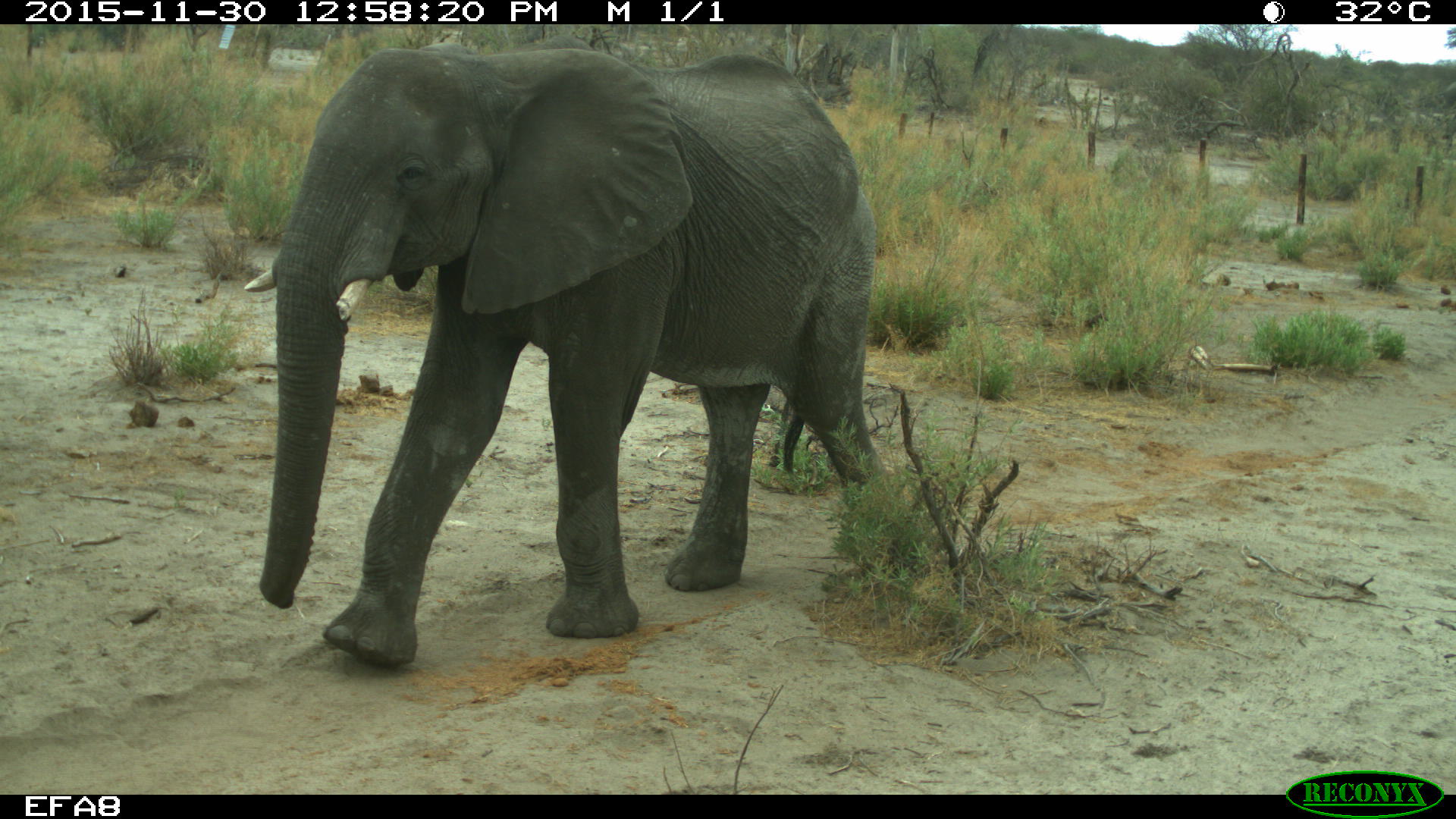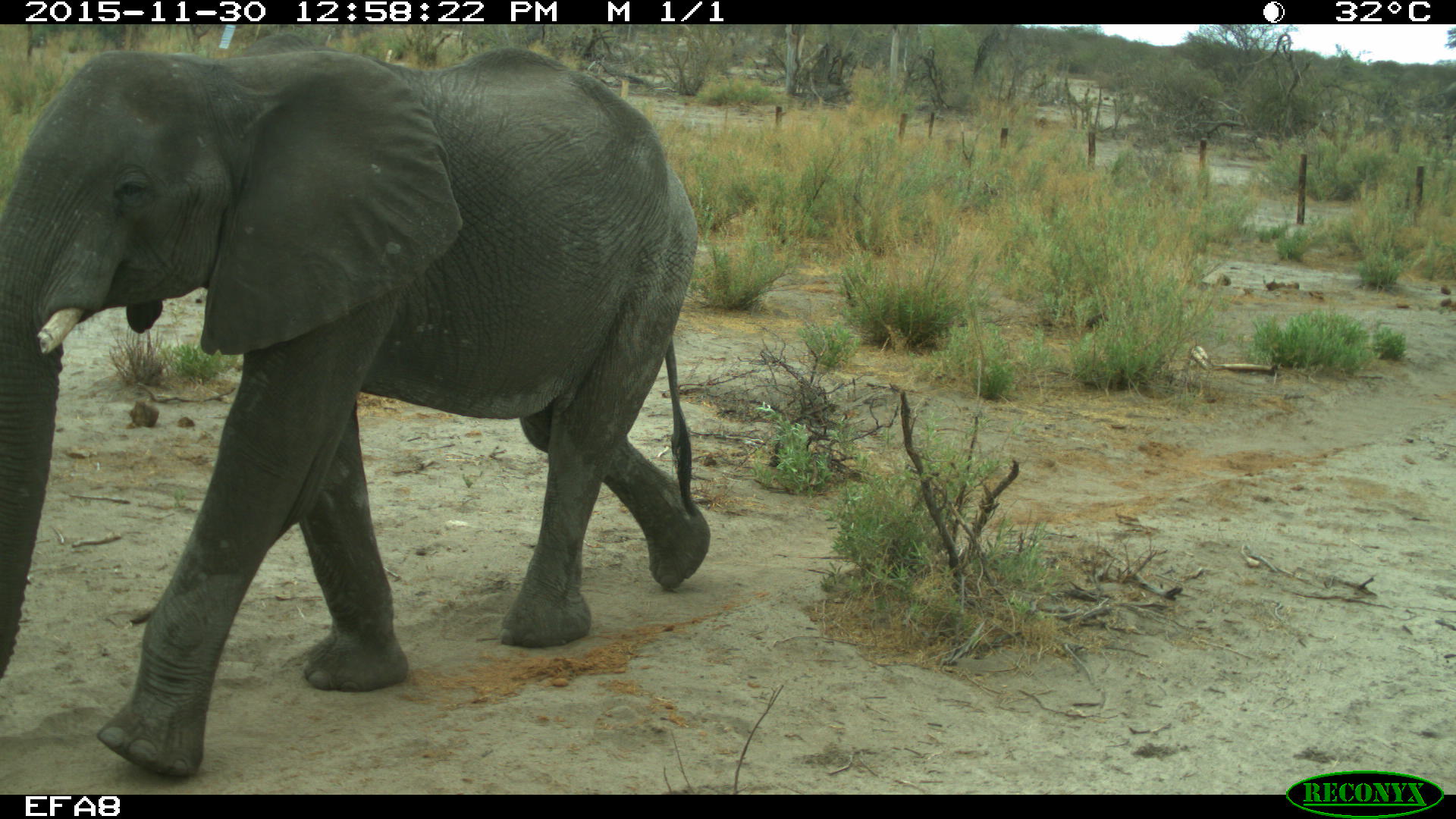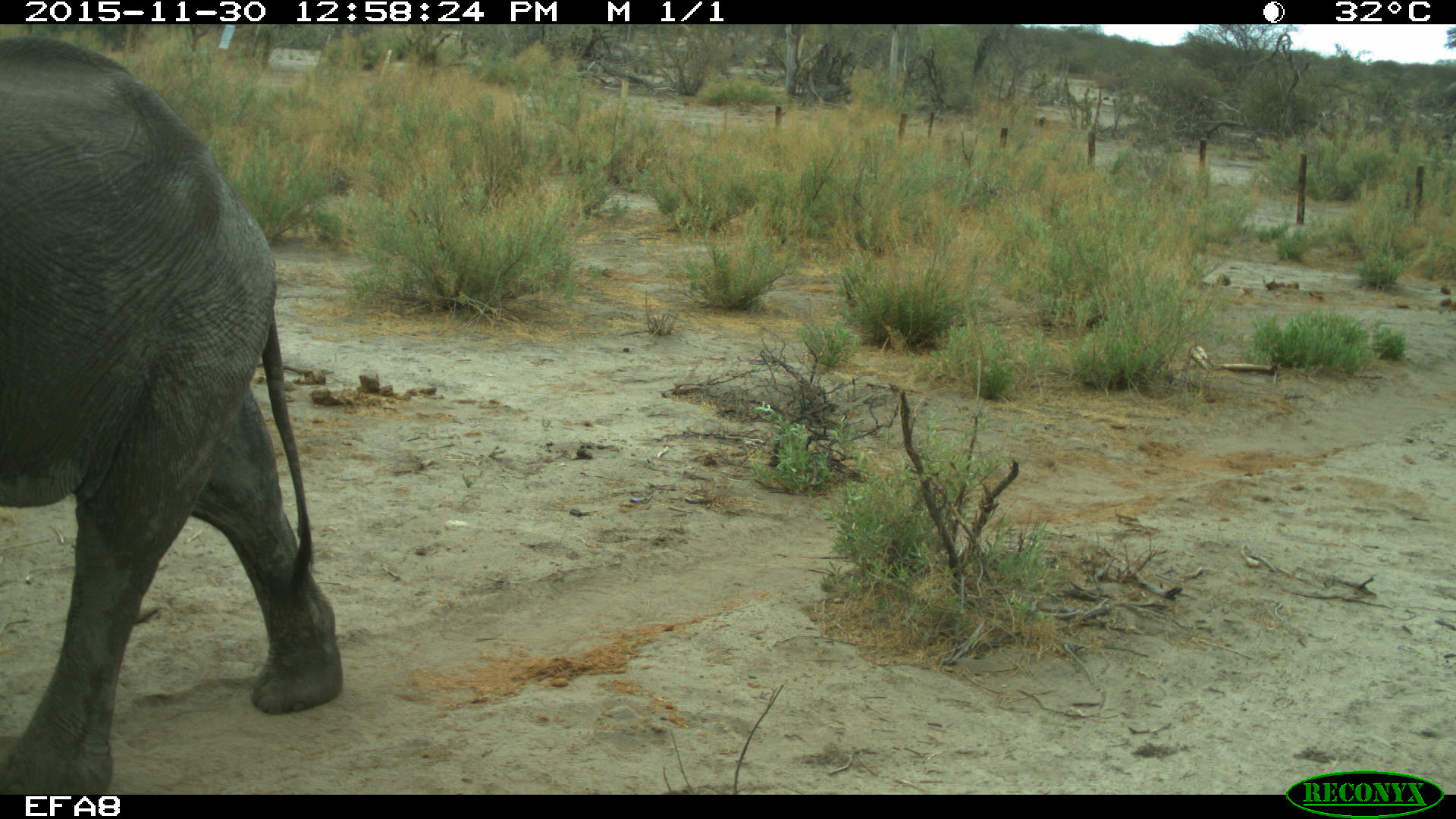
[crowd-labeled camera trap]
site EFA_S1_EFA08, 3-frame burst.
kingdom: Animalia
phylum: Chordata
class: Mammalia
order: Proboscidea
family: Elephantidae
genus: Loxodonta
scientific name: Loxodonta africana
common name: african bush elephant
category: elephant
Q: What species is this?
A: Elephant (african bush elephant) (Loxodonta africana).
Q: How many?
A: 1.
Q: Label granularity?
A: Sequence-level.